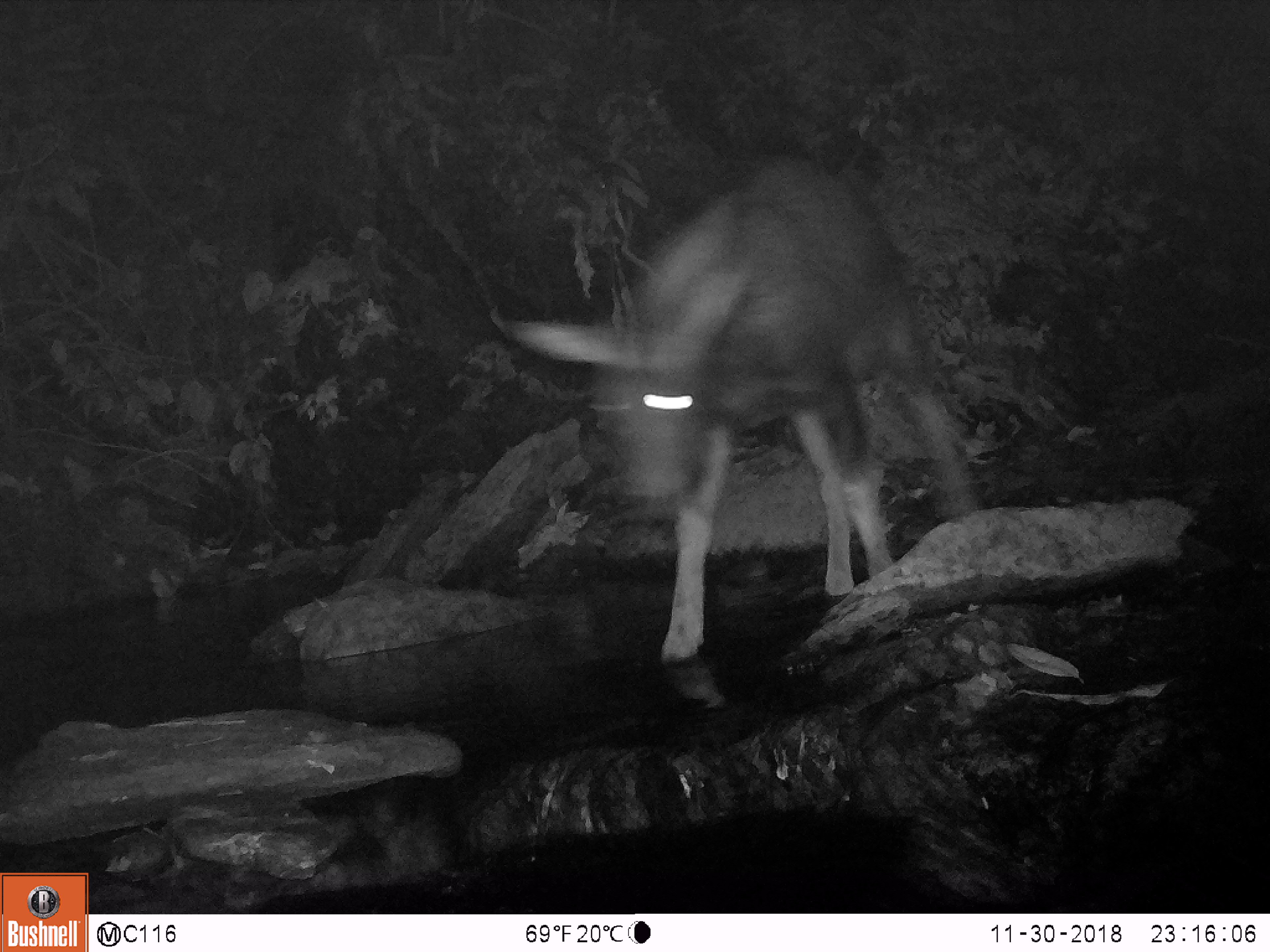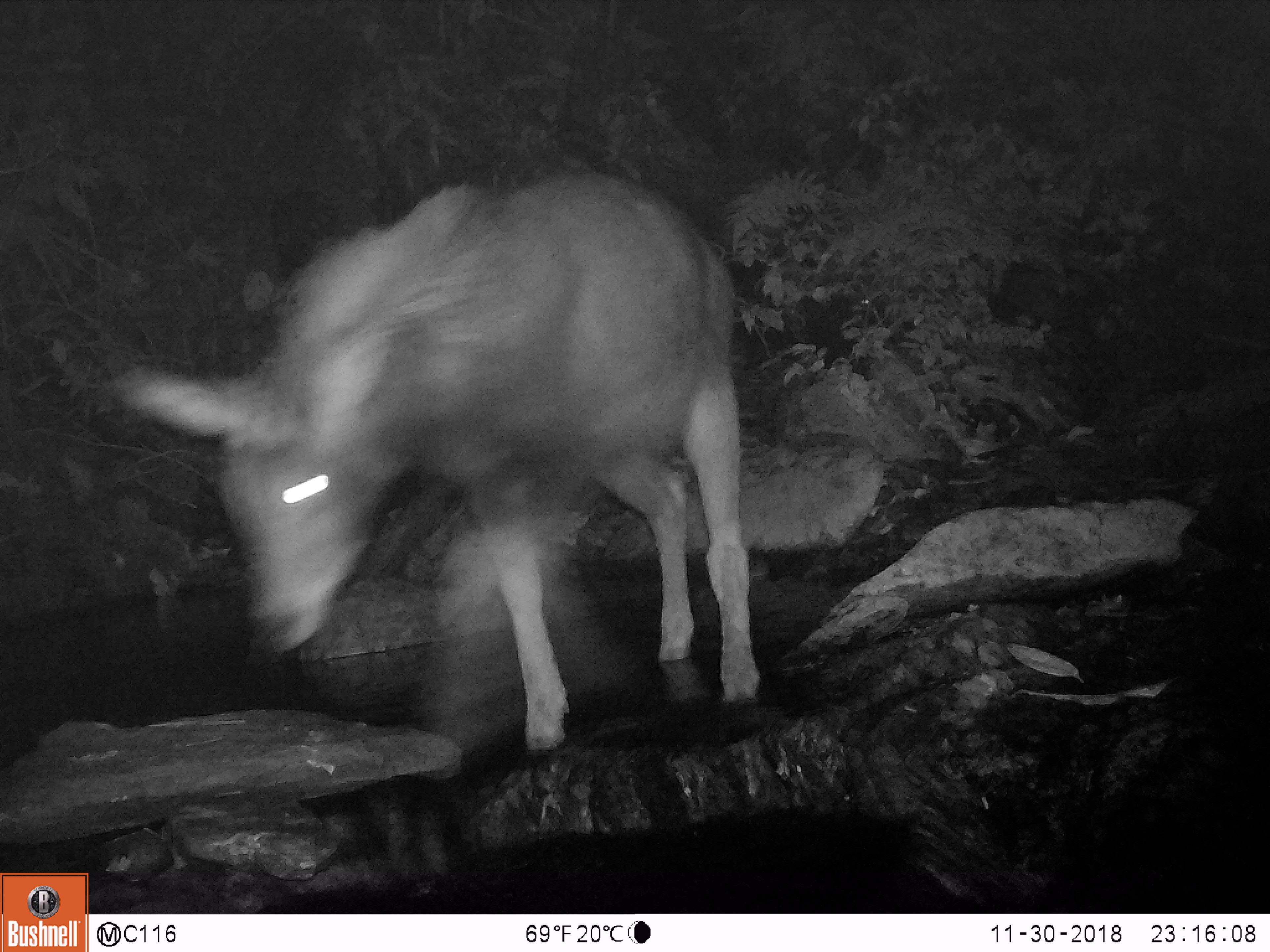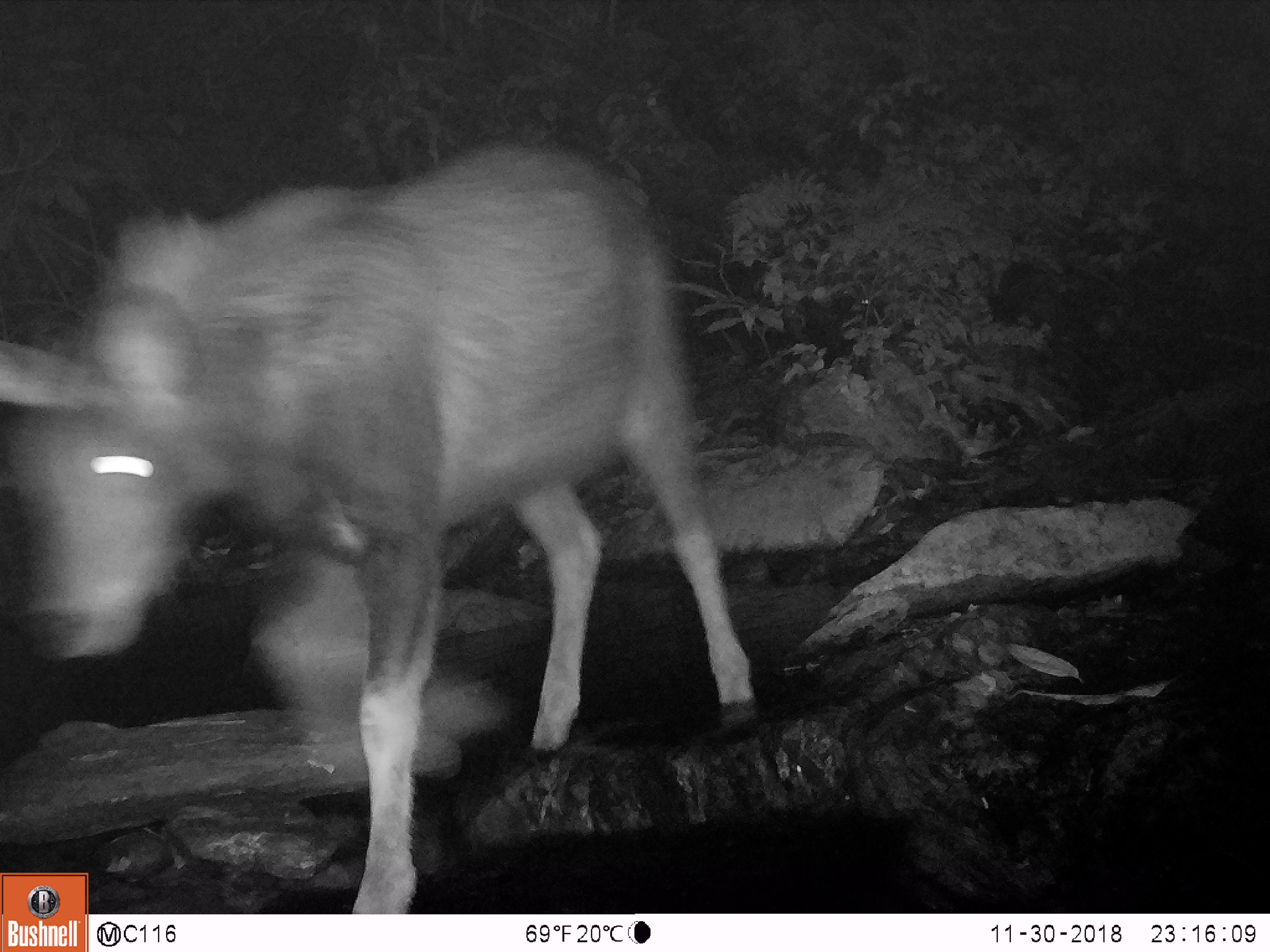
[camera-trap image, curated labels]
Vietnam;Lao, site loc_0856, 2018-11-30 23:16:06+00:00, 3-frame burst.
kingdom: Animalia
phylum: Chordata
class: Mammalia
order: Artiodactyla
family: Bovidae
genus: Capricornis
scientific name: Capricornis sumatraensis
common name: chinese serow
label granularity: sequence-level